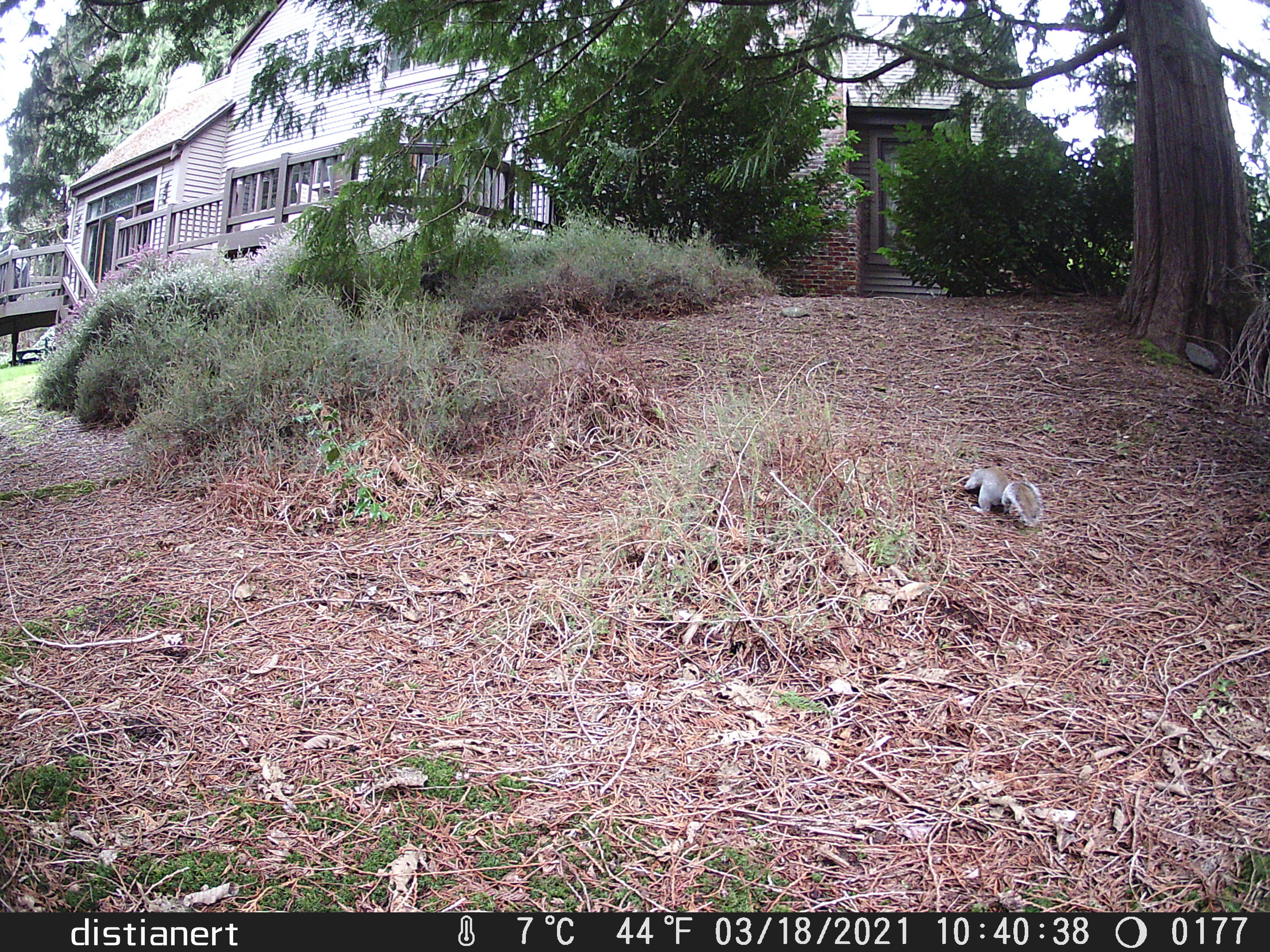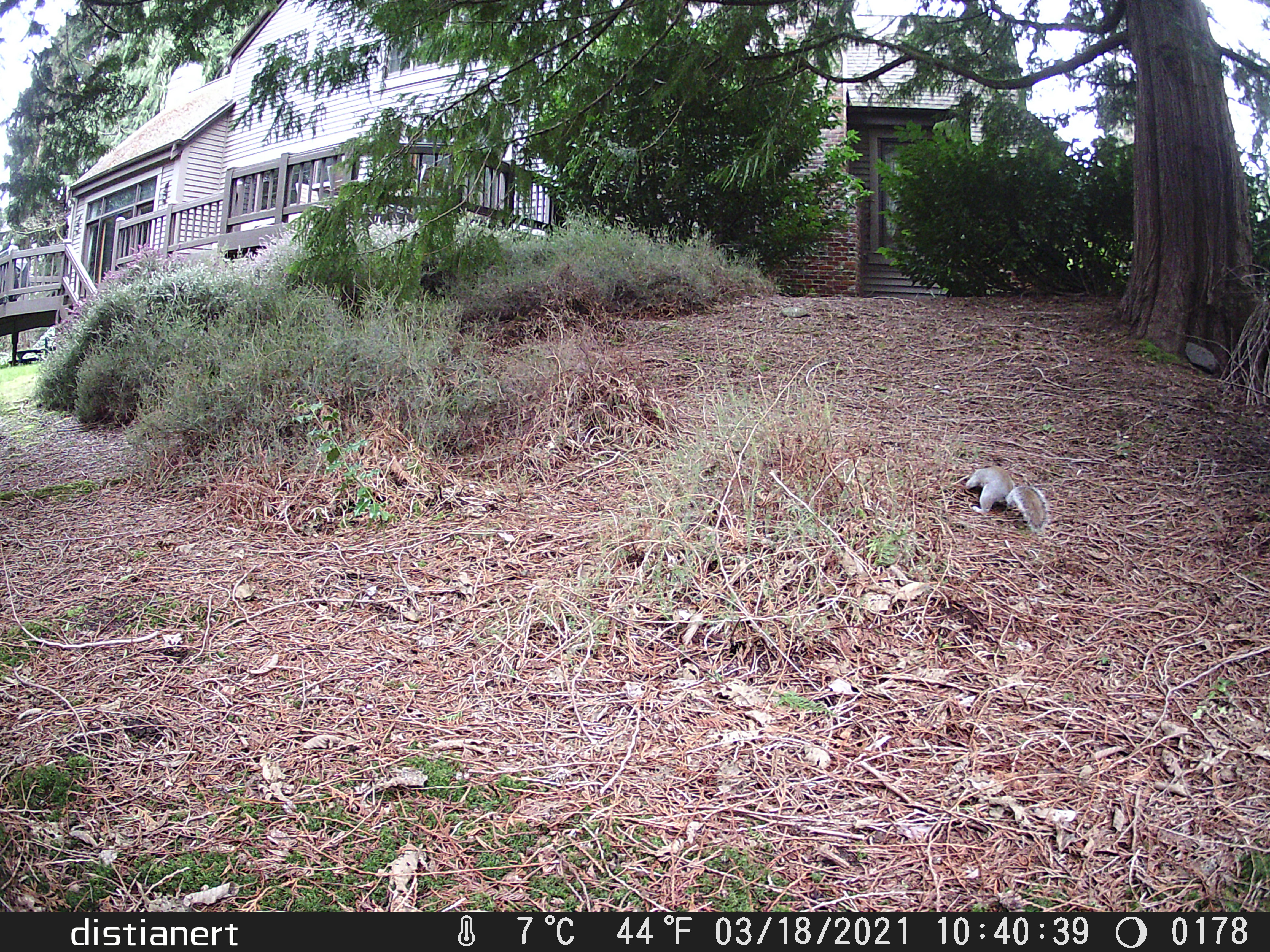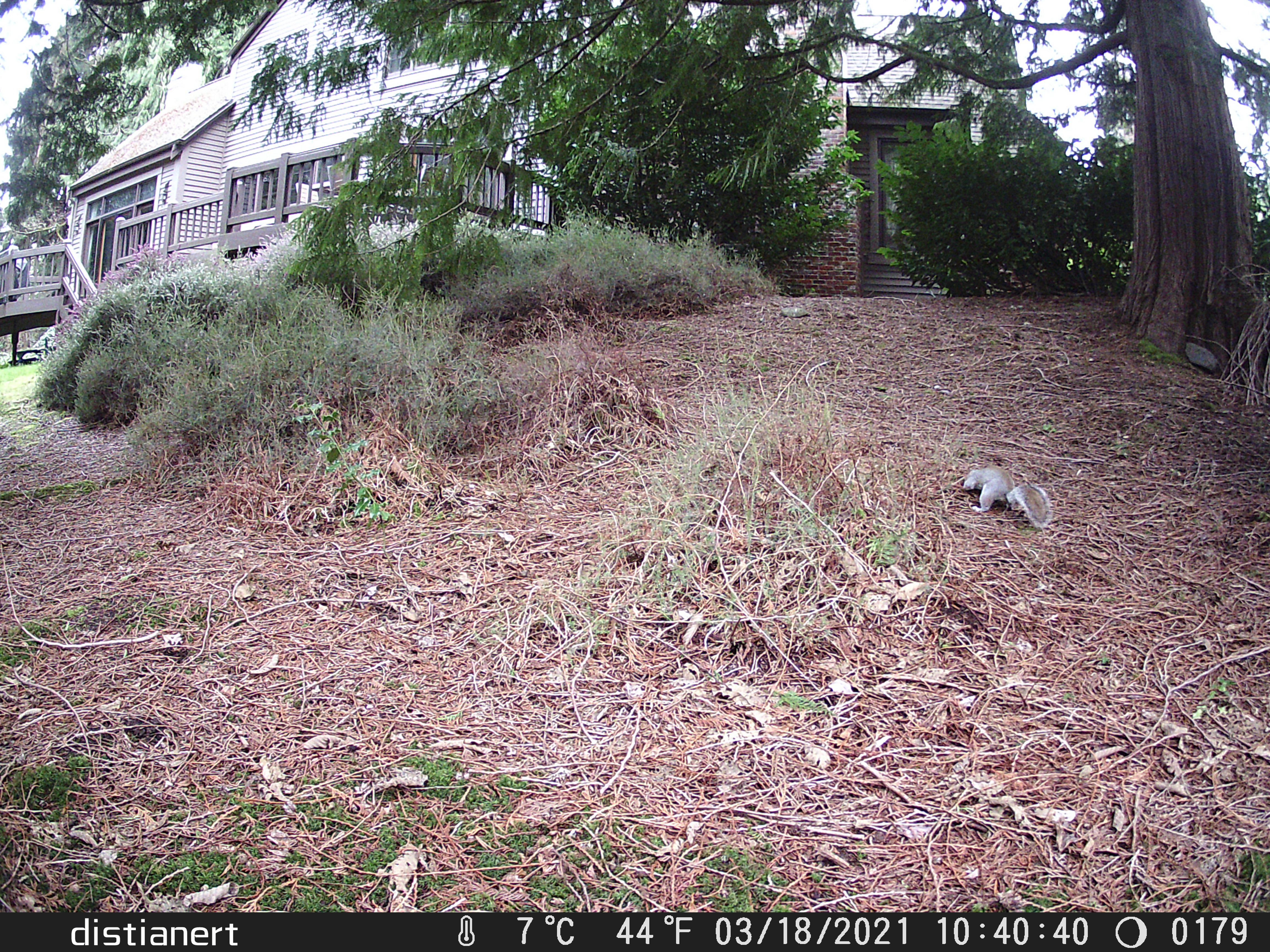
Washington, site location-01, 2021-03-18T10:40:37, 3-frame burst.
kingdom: Animalia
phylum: Chordata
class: Mammalia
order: Rodentia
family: Sciuridae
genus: Sciurus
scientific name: Sciurus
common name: squirrel